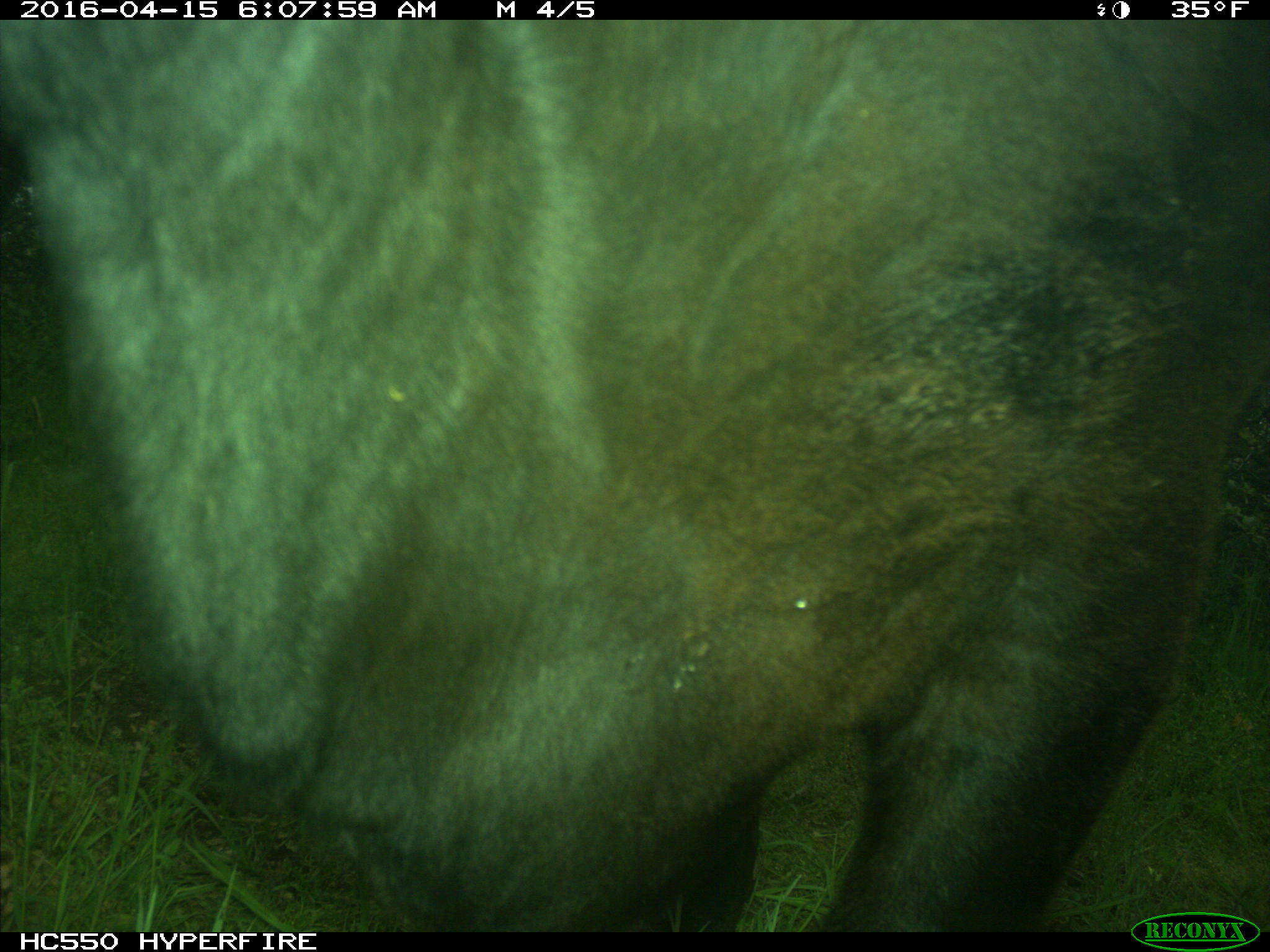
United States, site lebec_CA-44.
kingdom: Animalia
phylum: Chordata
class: Mammalia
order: Artiodactyla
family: Bovidae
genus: Bos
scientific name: Bos taurus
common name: domestic cow